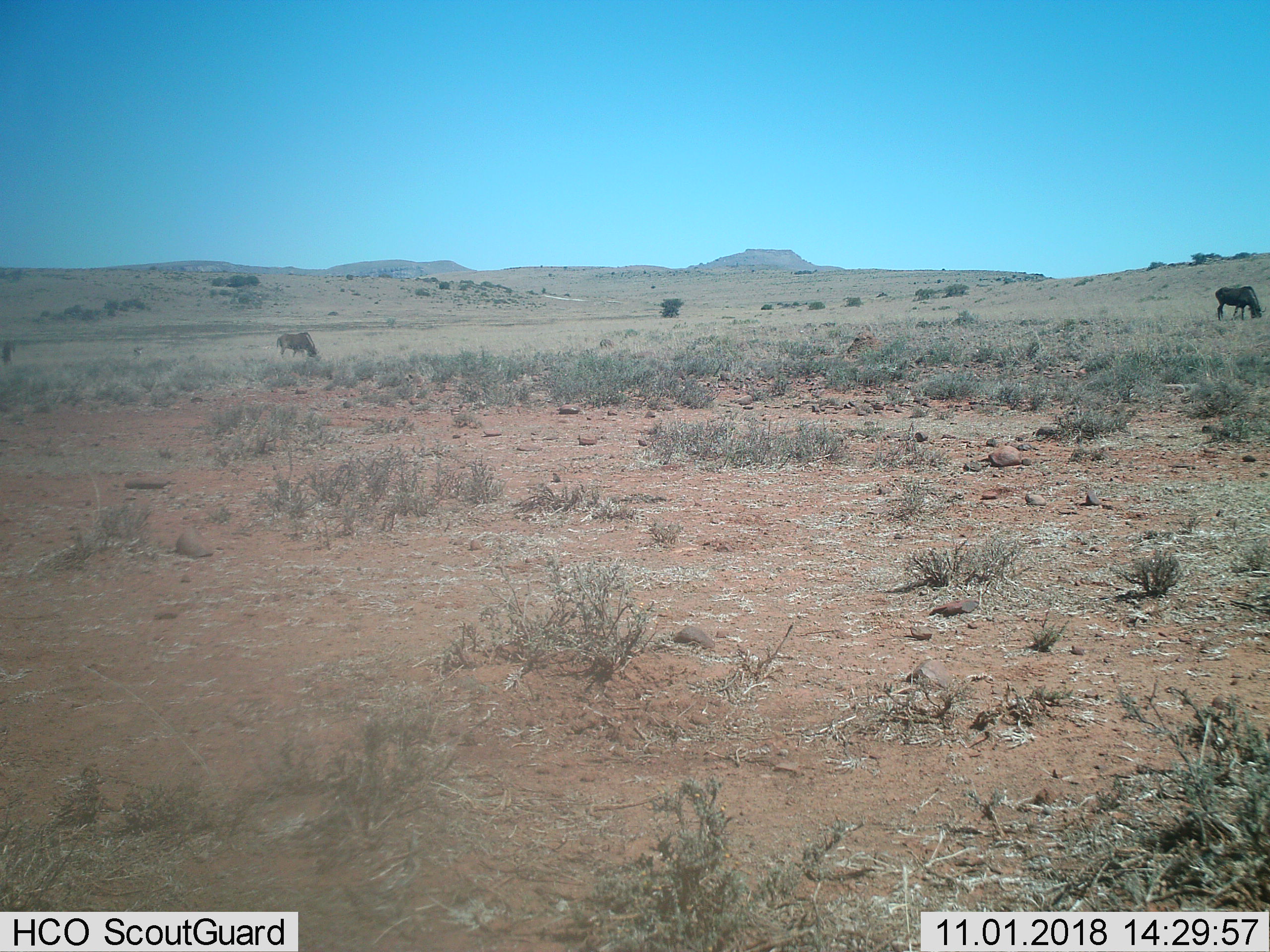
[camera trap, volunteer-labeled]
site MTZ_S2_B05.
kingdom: Animalia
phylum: Chordata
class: Mammalia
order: Artiodactyla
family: Bovidae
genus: Connochaetes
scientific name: Connochaetes gnou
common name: black wildebeest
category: wildebeestblack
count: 2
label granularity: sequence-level